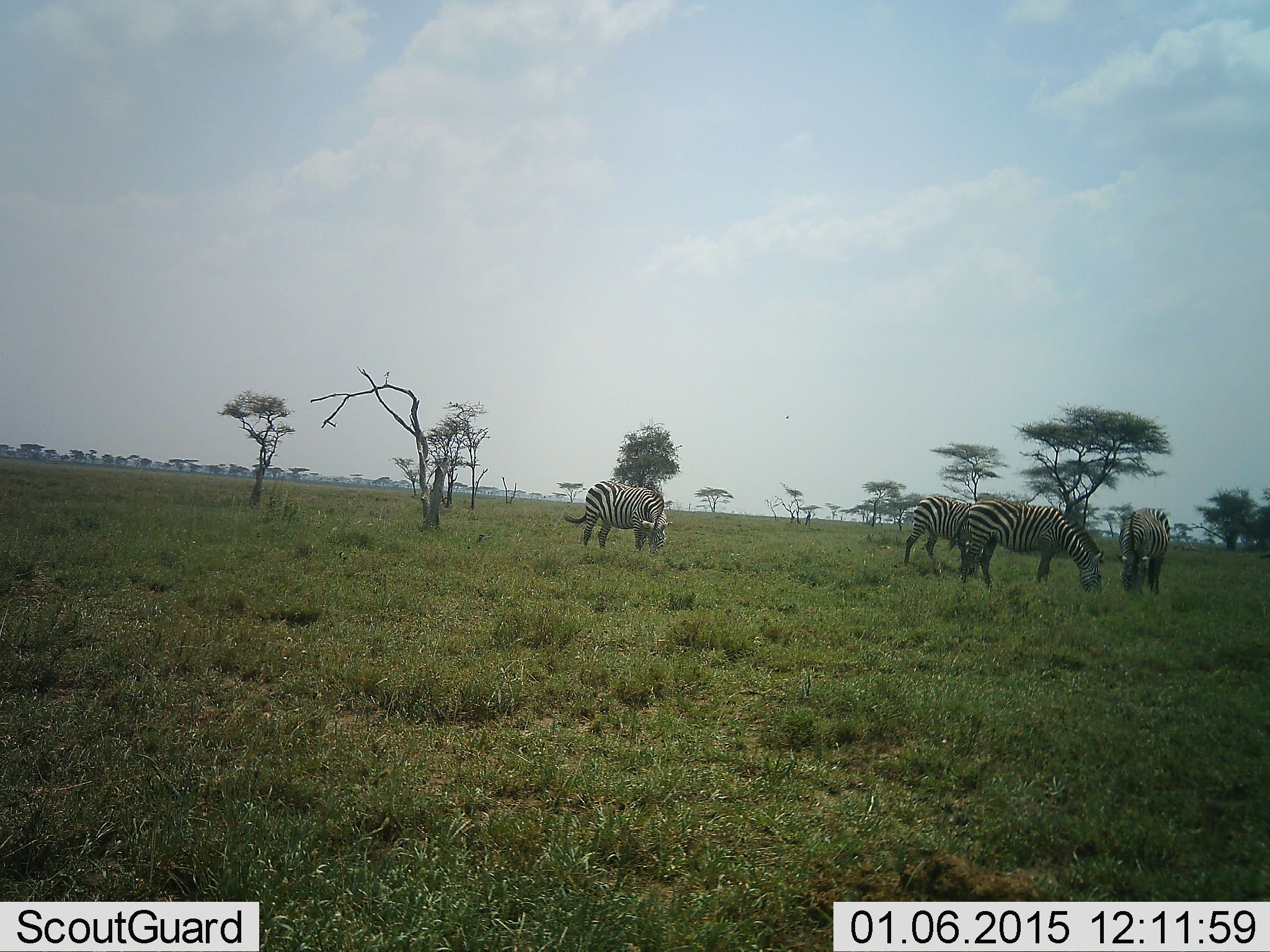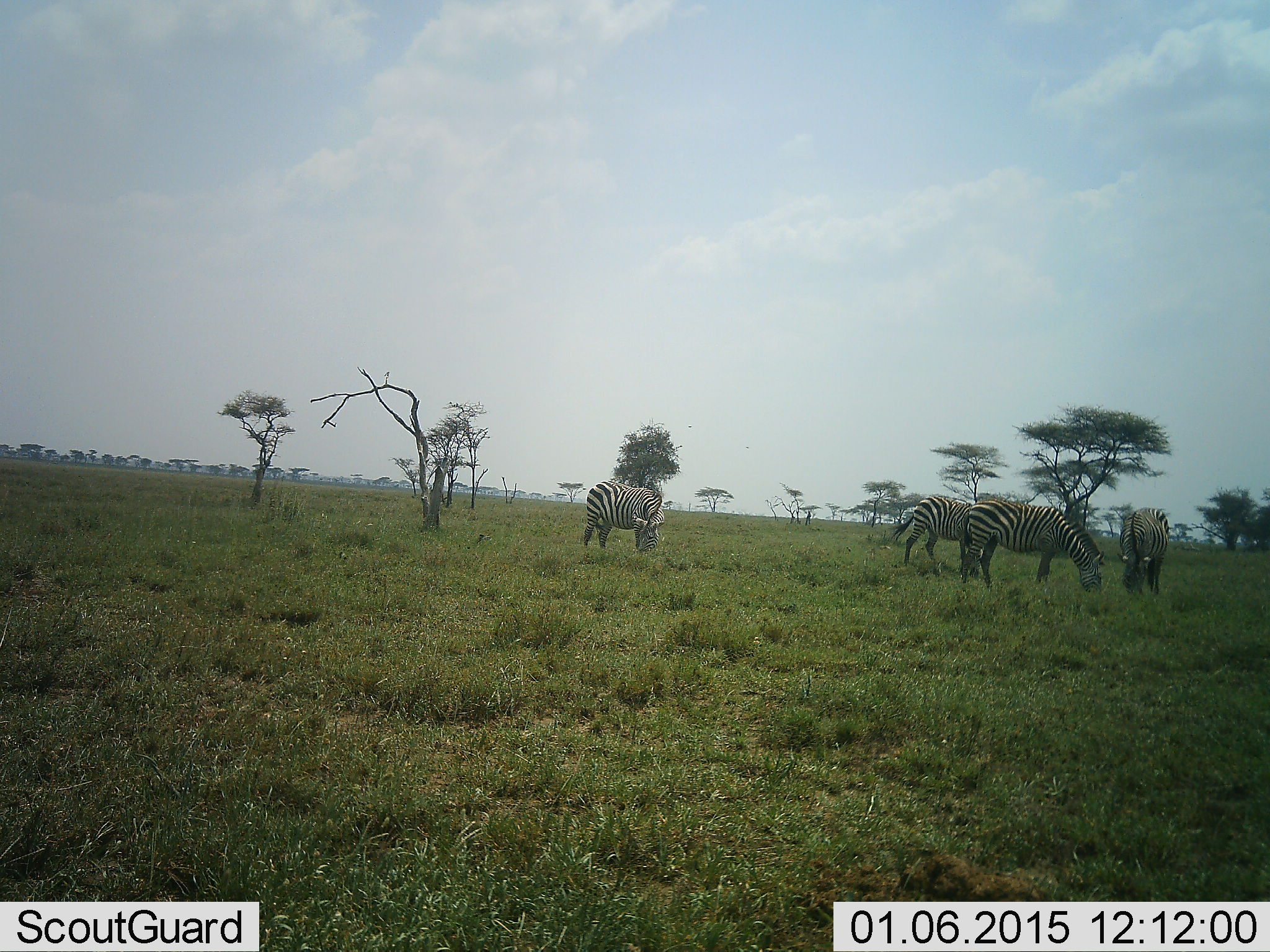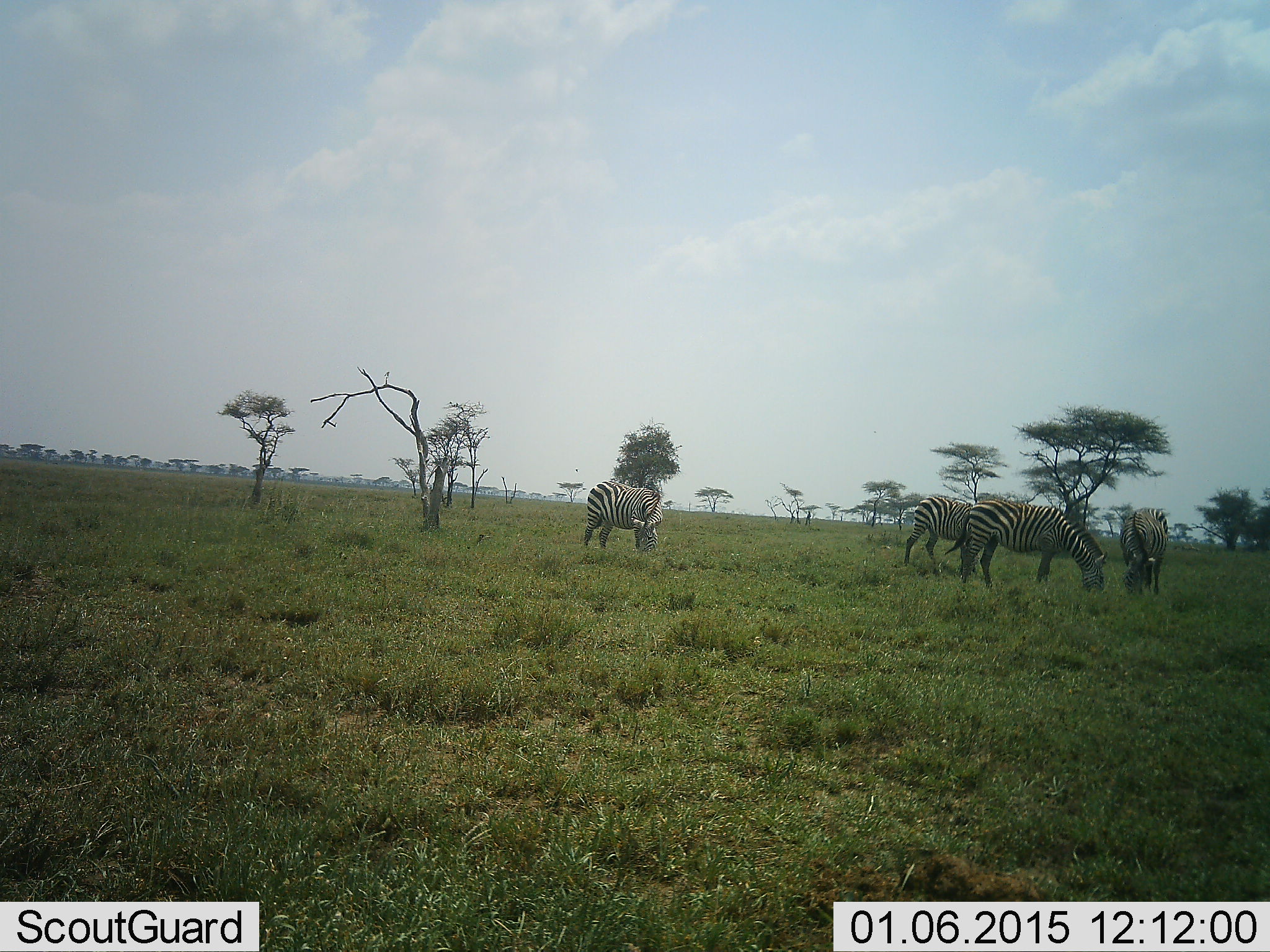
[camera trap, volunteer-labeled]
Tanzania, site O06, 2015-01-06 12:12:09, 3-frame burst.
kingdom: Animalia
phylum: Chordata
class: Mammalia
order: Perissodactyla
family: Equidae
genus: Equus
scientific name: Equus quagga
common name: plains zebra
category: zebra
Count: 4.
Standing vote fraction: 20%.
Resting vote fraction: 0%.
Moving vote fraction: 0%.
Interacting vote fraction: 0%.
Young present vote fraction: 0%.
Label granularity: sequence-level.